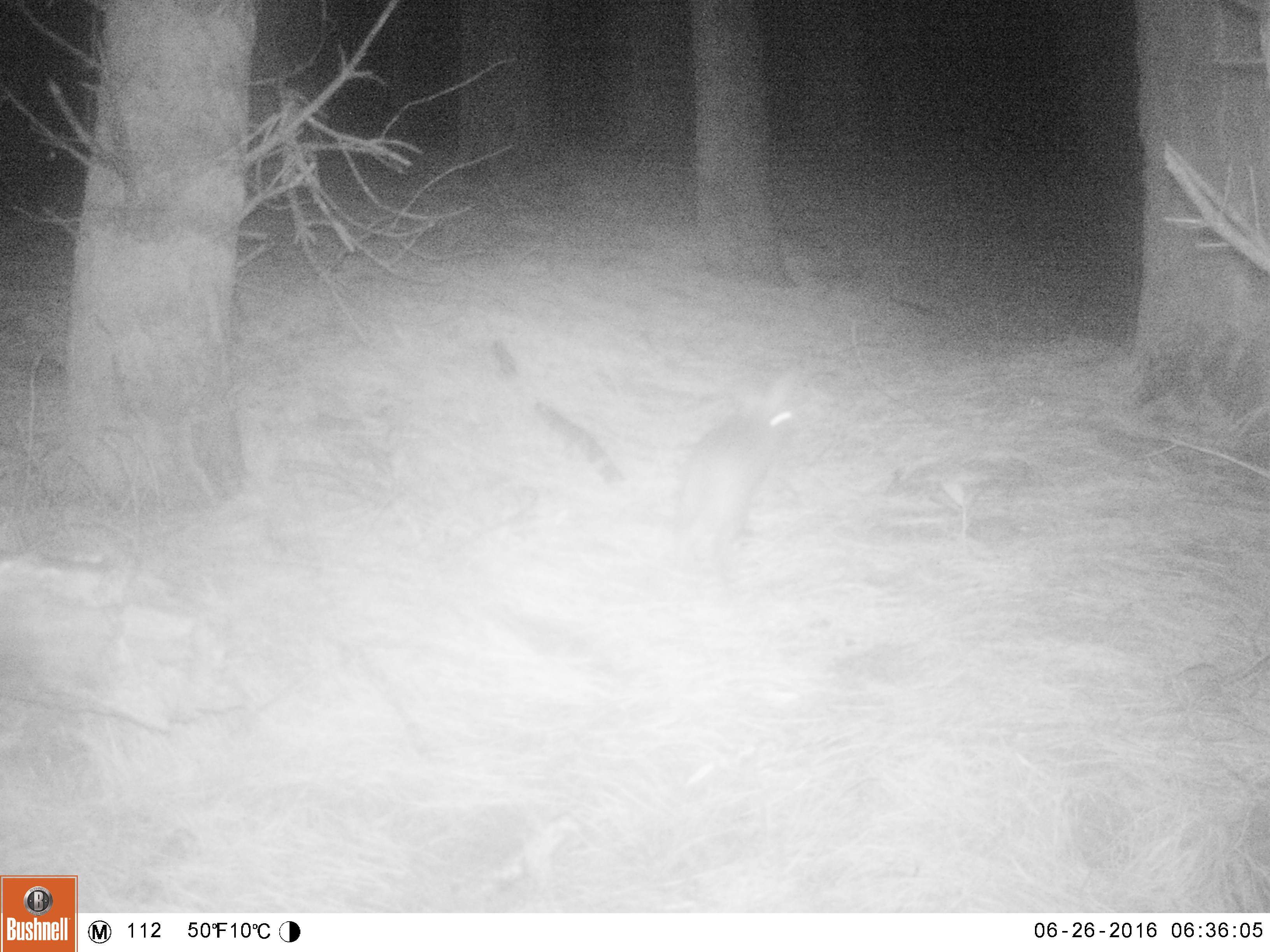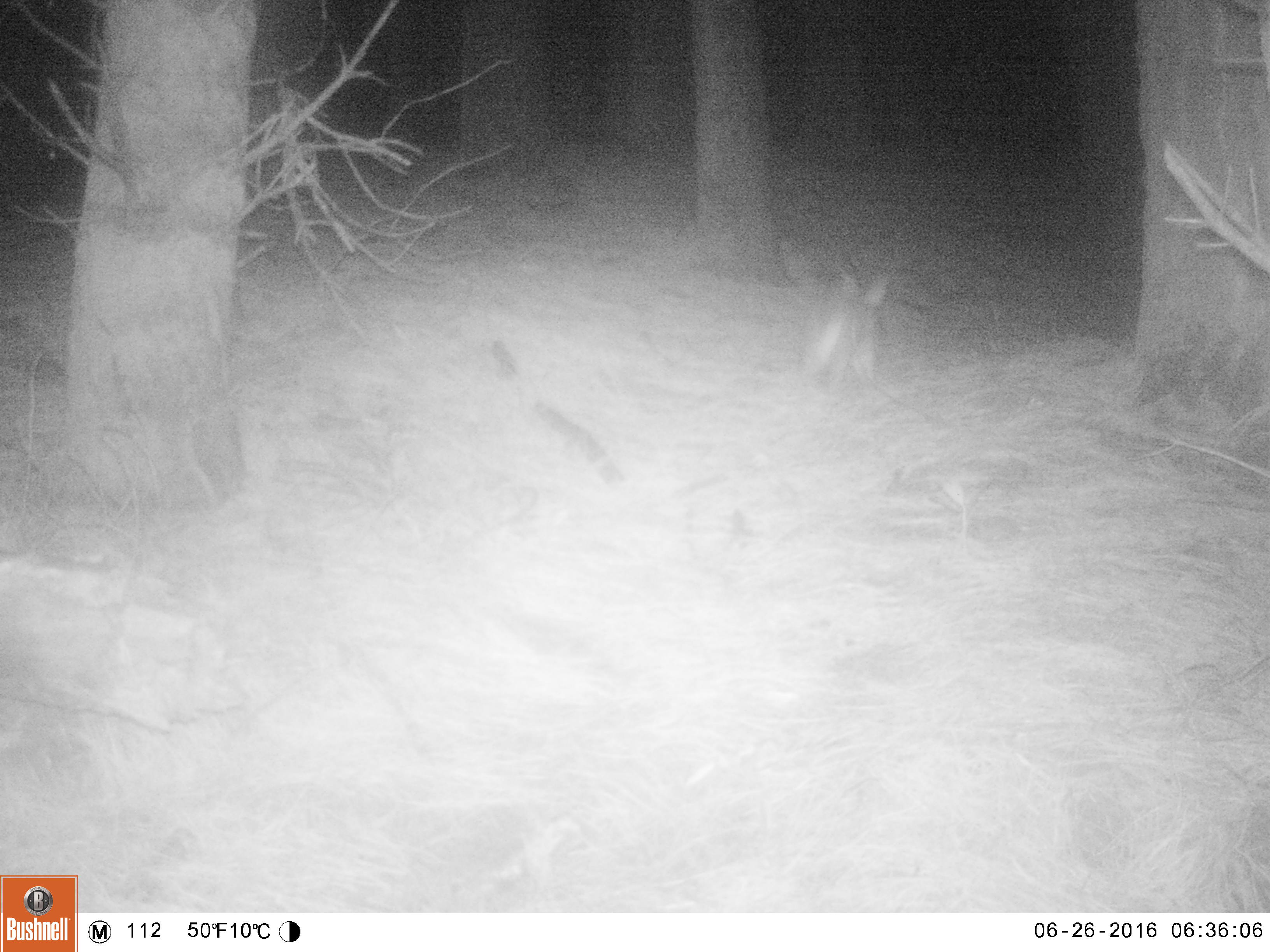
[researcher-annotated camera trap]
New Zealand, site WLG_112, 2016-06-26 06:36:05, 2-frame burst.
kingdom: Animalia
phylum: Chordata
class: Mammalia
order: Lagomorpha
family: Leporidae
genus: Oryctolagus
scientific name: Oryctolagus cuniculus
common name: european rabbit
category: rabbit